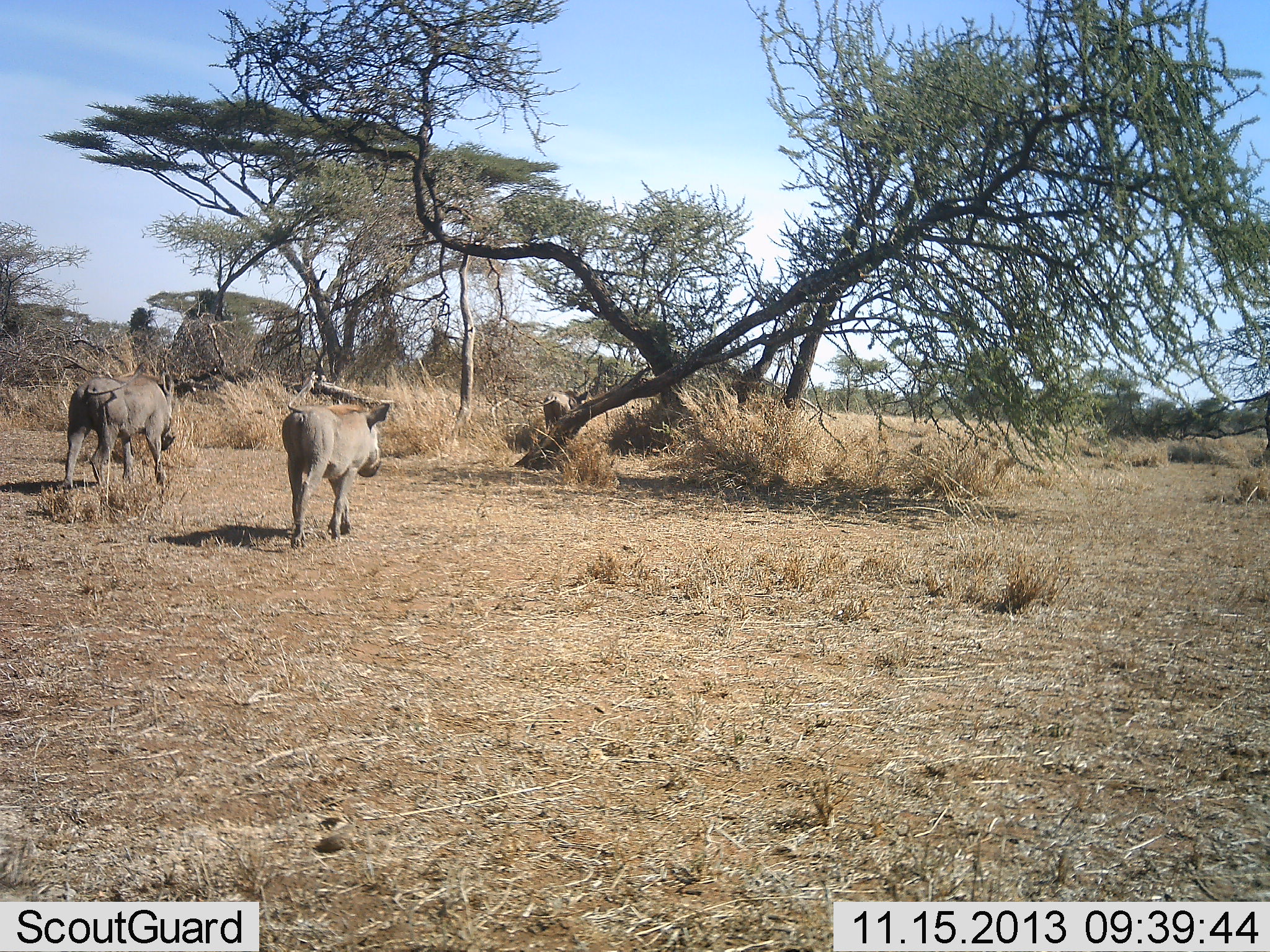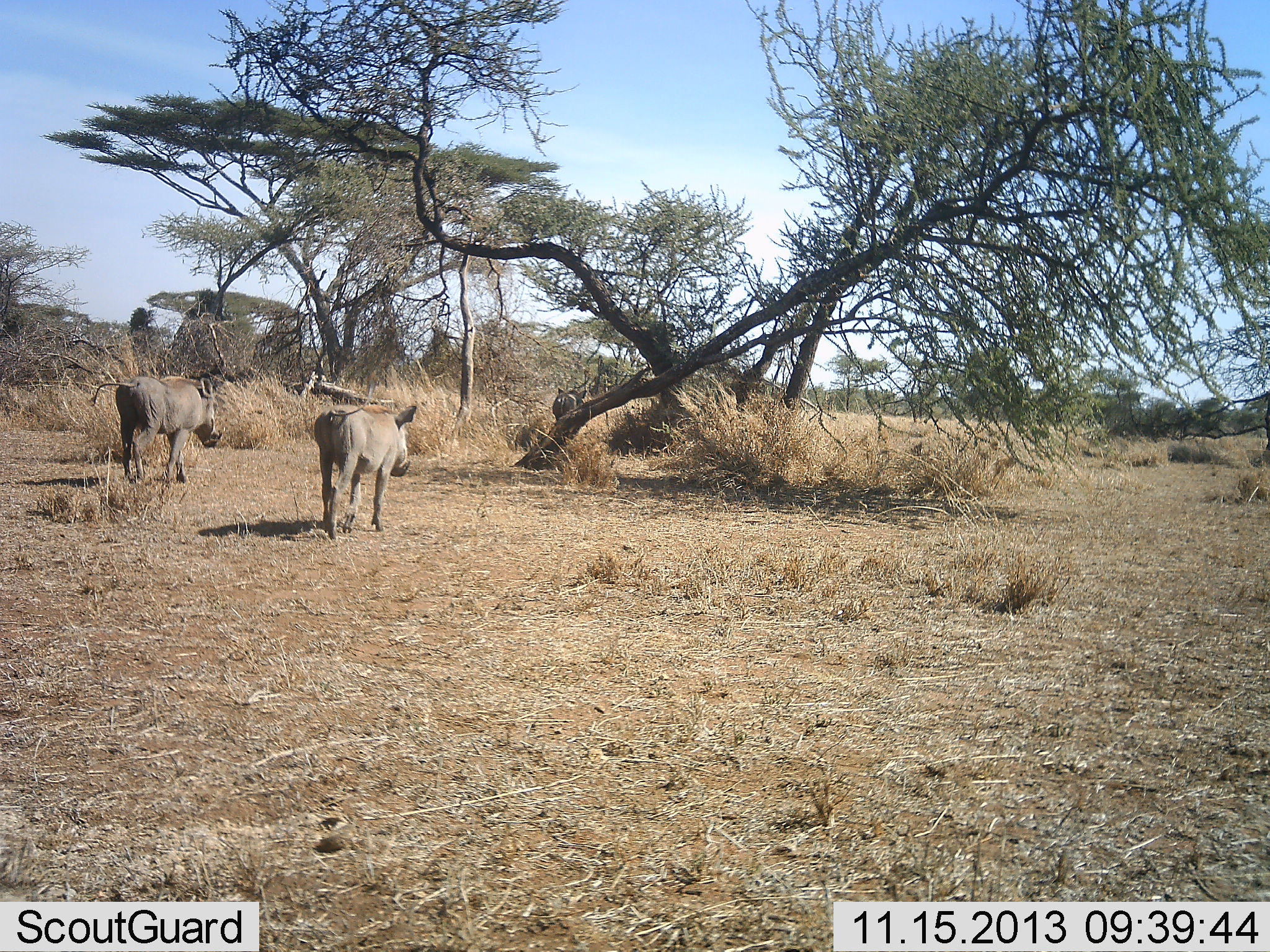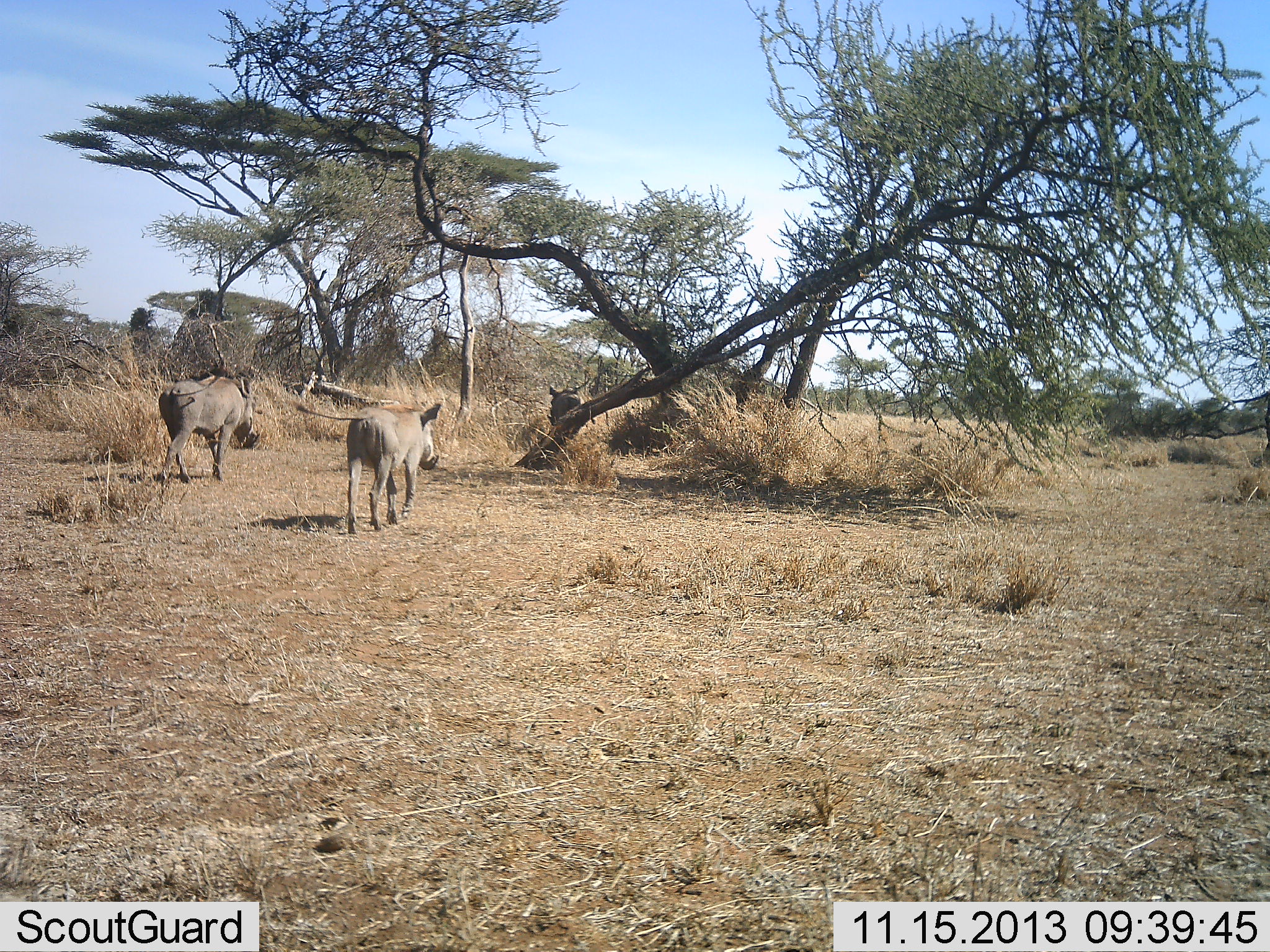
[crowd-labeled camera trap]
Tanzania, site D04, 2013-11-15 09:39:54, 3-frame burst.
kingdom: Animalia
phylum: Chordata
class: Mammalia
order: Artiodactyla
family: Suidae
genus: Phacochoerus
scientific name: Phacochoerus africanus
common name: warthog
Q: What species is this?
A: Warthog (Phacochoerus africanus).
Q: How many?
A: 3.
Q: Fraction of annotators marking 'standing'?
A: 0%.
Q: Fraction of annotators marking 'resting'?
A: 0%.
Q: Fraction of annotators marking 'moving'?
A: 100%.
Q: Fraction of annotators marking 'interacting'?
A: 0%.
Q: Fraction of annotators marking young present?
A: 0%.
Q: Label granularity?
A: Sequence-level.